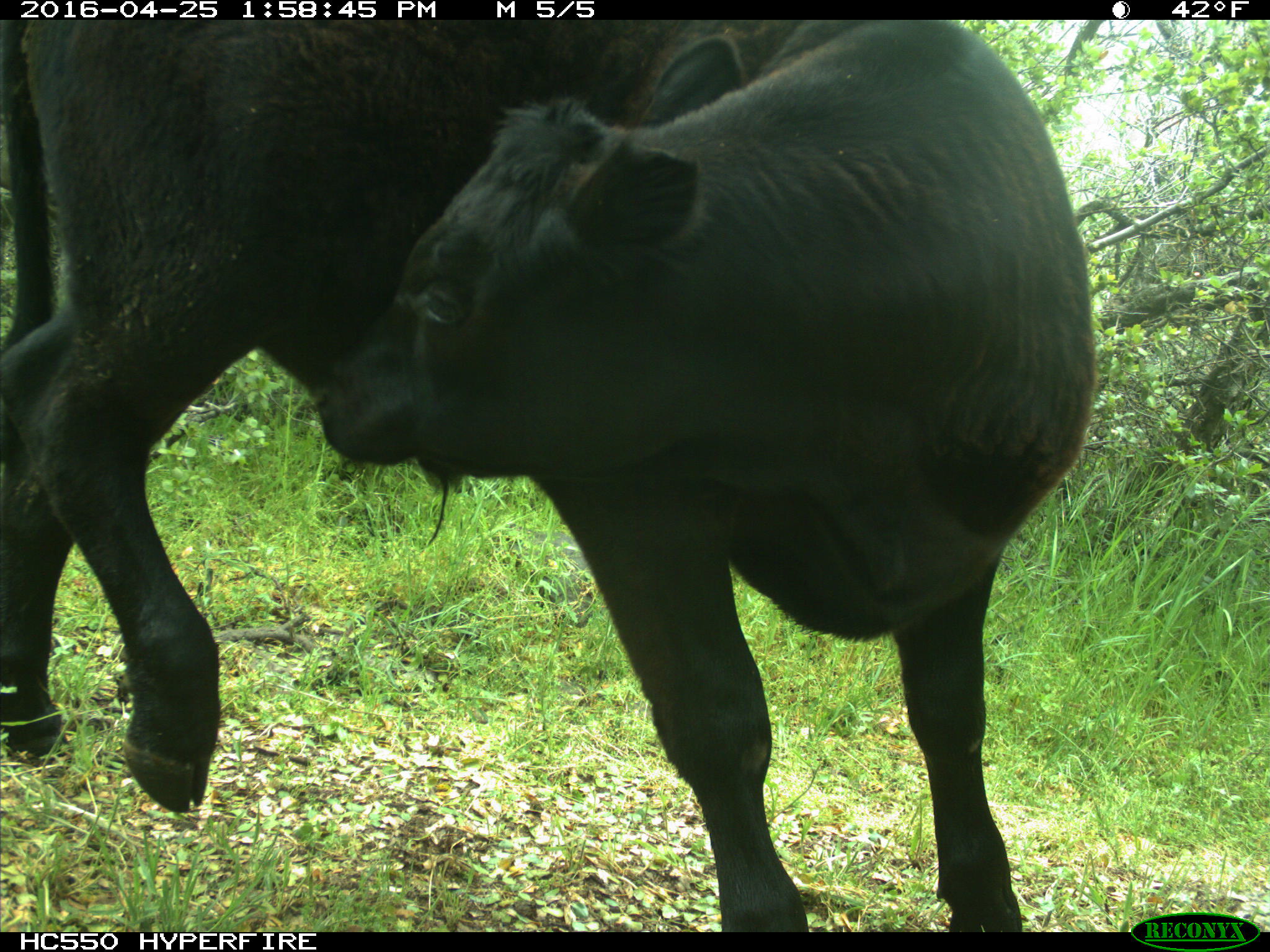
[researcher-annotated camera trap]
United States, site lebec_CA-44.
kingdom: Animalia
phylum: Chordata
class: Mammalia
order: Artiodactyla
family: Bovidae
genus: Bos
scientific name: Bos taurus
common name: domestic cow